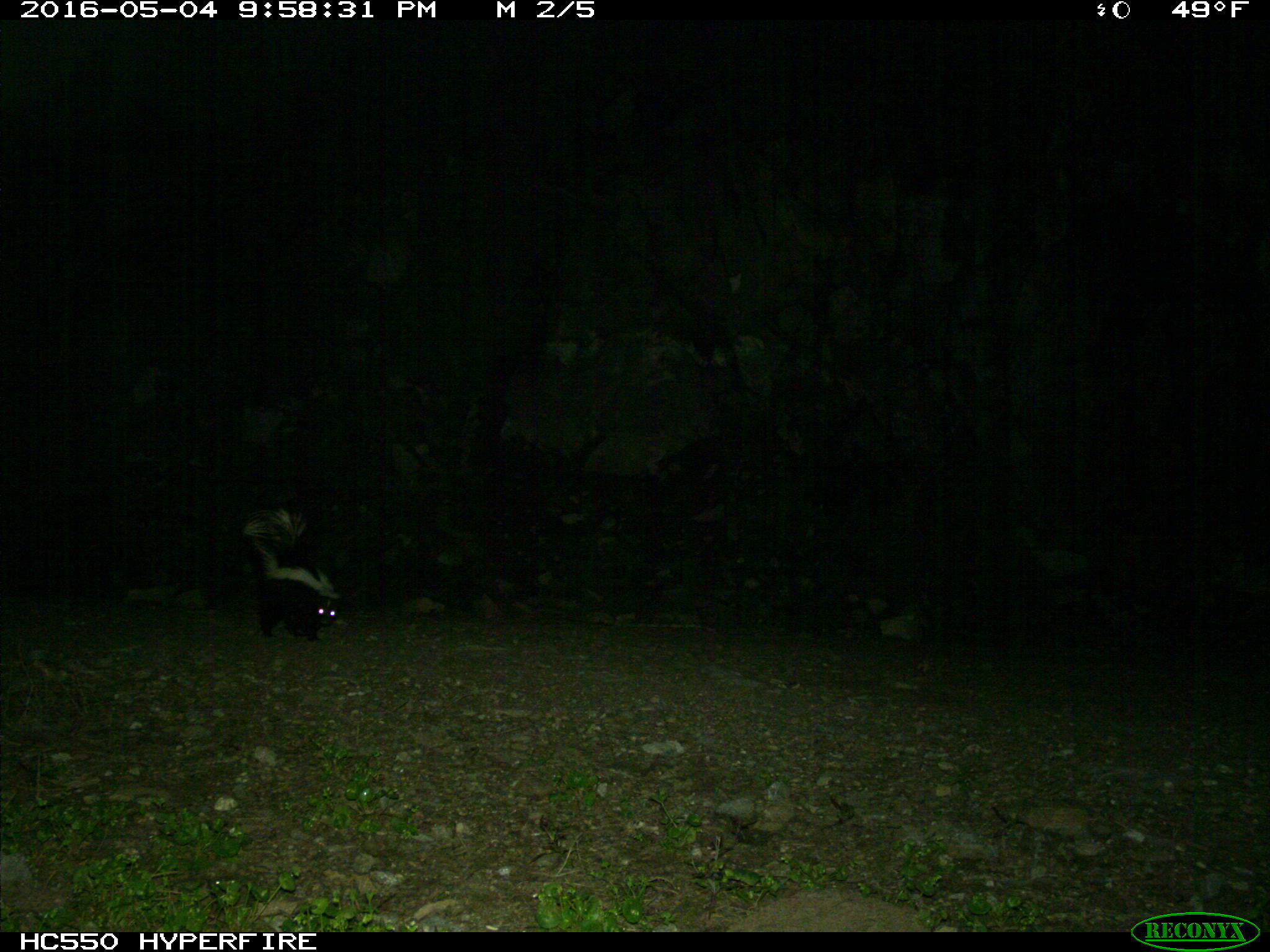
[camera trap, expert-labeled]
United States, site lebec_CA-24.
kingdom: Animalia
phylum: Chordata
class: Mammalia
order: Carnivora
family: Mephitidae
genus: Mephitis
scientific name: Mephitis mephitis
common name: striped skunk